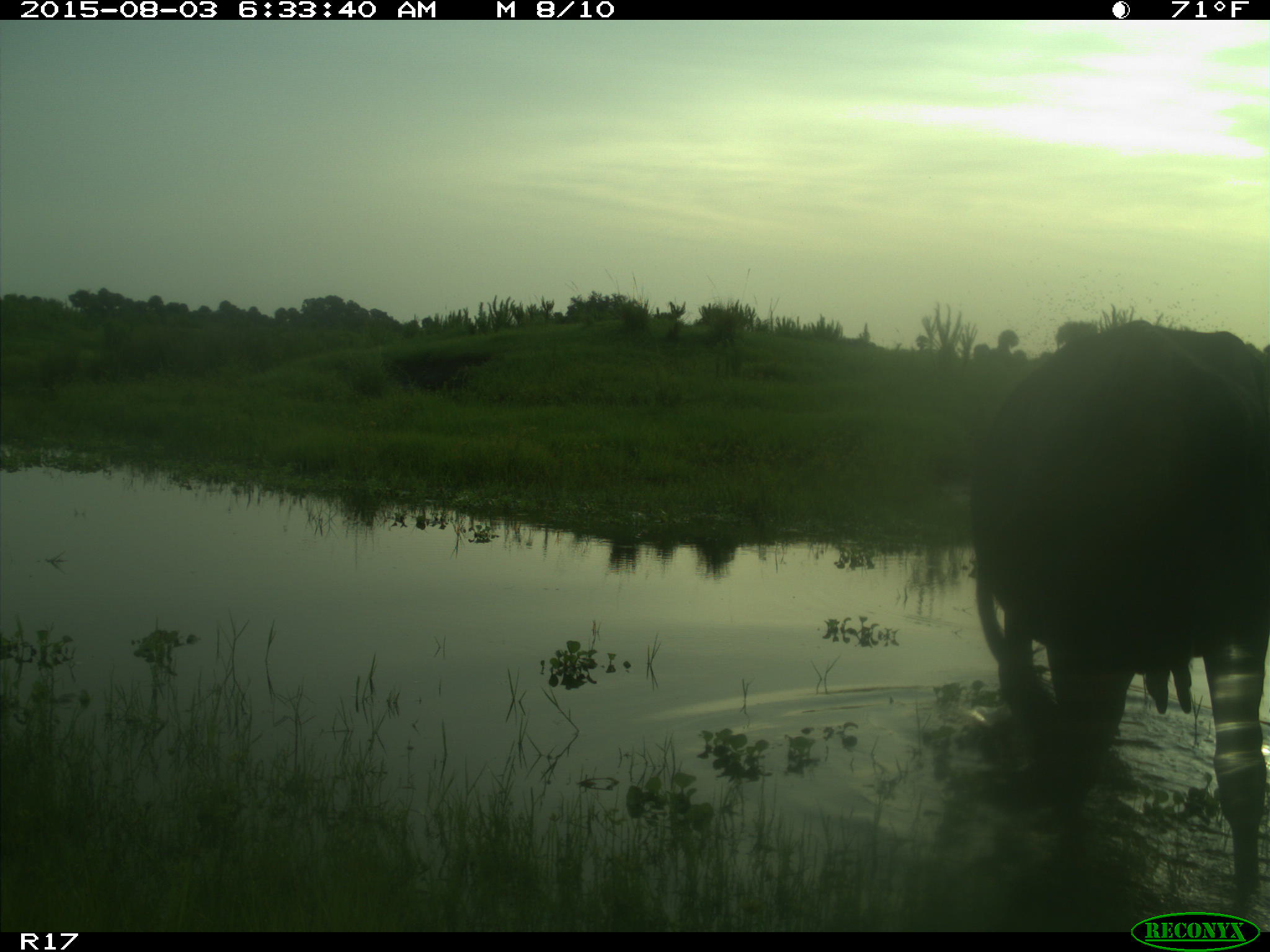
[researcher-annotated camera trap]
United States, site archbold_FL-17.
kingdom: Animalia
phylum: Chordata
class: Mammalia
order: Artiodactyla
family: Bovidae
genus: Bos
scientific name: Bos taurus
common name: domestic cow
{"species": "Bos taurus (domestic cow)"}